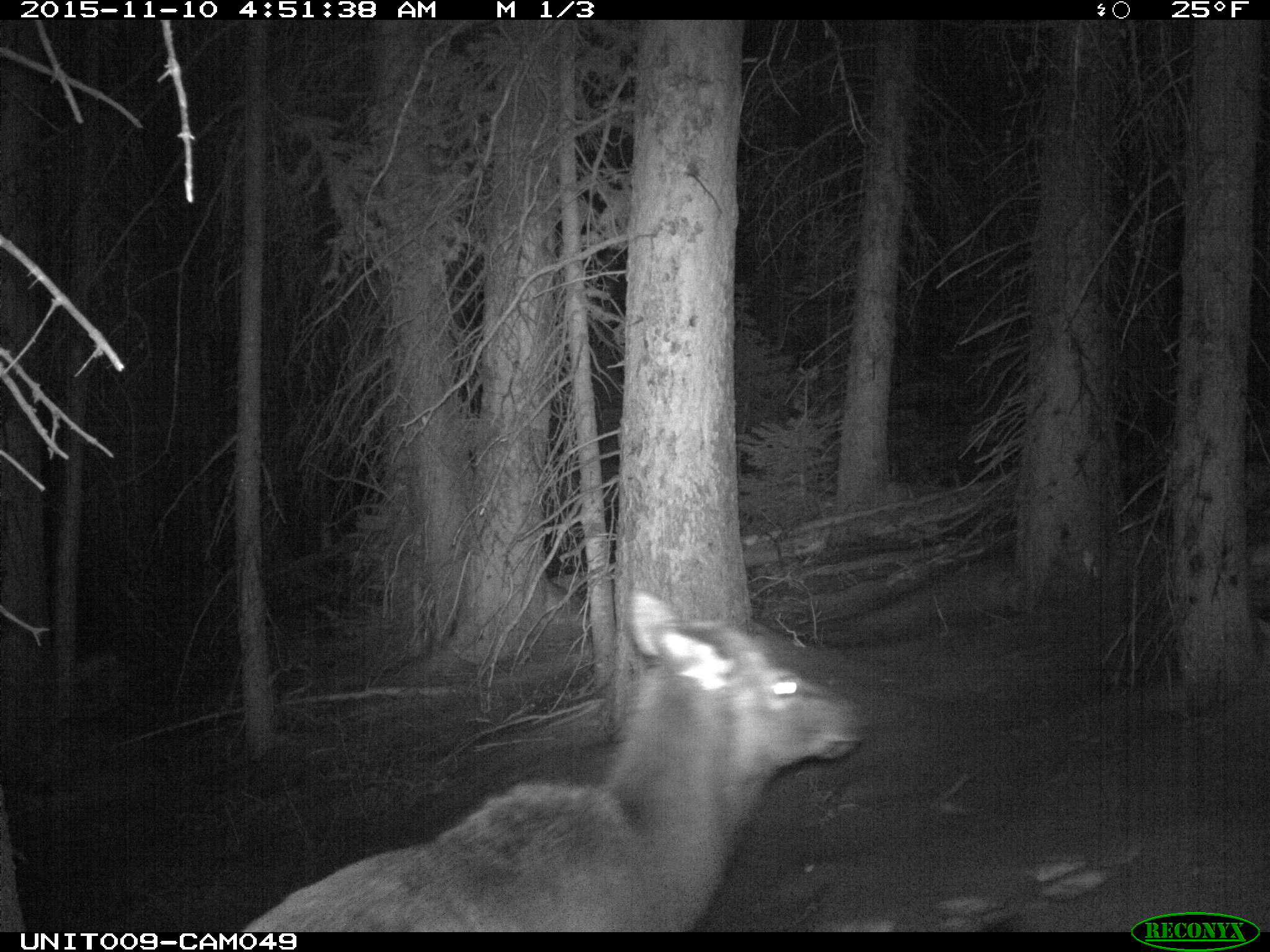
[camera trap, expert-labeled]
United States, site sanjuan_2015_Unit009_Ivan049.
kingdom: Animalia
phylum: Chordata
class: Mammalia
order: Artiodactyla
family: Cervidae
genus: Cervus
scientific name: Cervus elaphus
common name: red deer